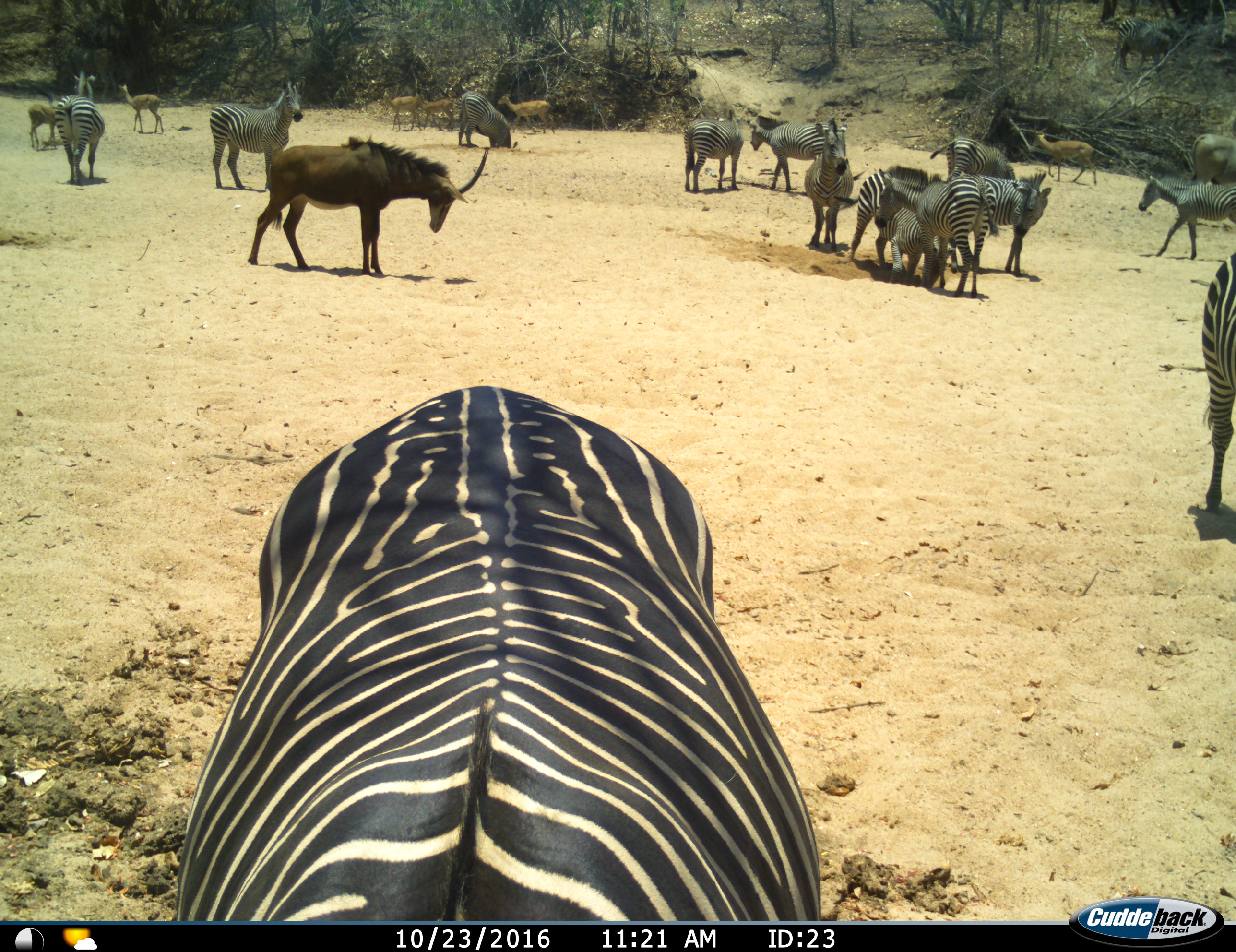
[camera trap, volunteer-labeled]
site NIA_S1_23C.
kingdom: Animalia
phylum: Chordata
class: Mammalia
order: Artiodactyla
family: Bovidae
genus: Aepyceros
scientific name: Aepyceros melampus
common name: impala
Impala (Aepyceros melampus), count 6. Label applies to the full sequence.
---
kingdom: Animalia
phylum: Chordata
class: Mammalia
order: Artiodactyla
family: Bovidae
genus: Hippotragus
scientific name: Hippotragus niger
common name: sable antelope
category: sable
Sable (sable antelope) (Hippotragus niger), count 1. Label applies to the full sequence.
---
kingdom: Animalia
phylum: Chordata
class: Mammalia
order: Perissodactyla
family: Equidae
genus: Equus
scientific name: Equus quagga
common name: plains zebra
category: zebraplains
Zebraplains (plains zebra) (Equus quagga), count 11-50. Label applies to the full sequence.